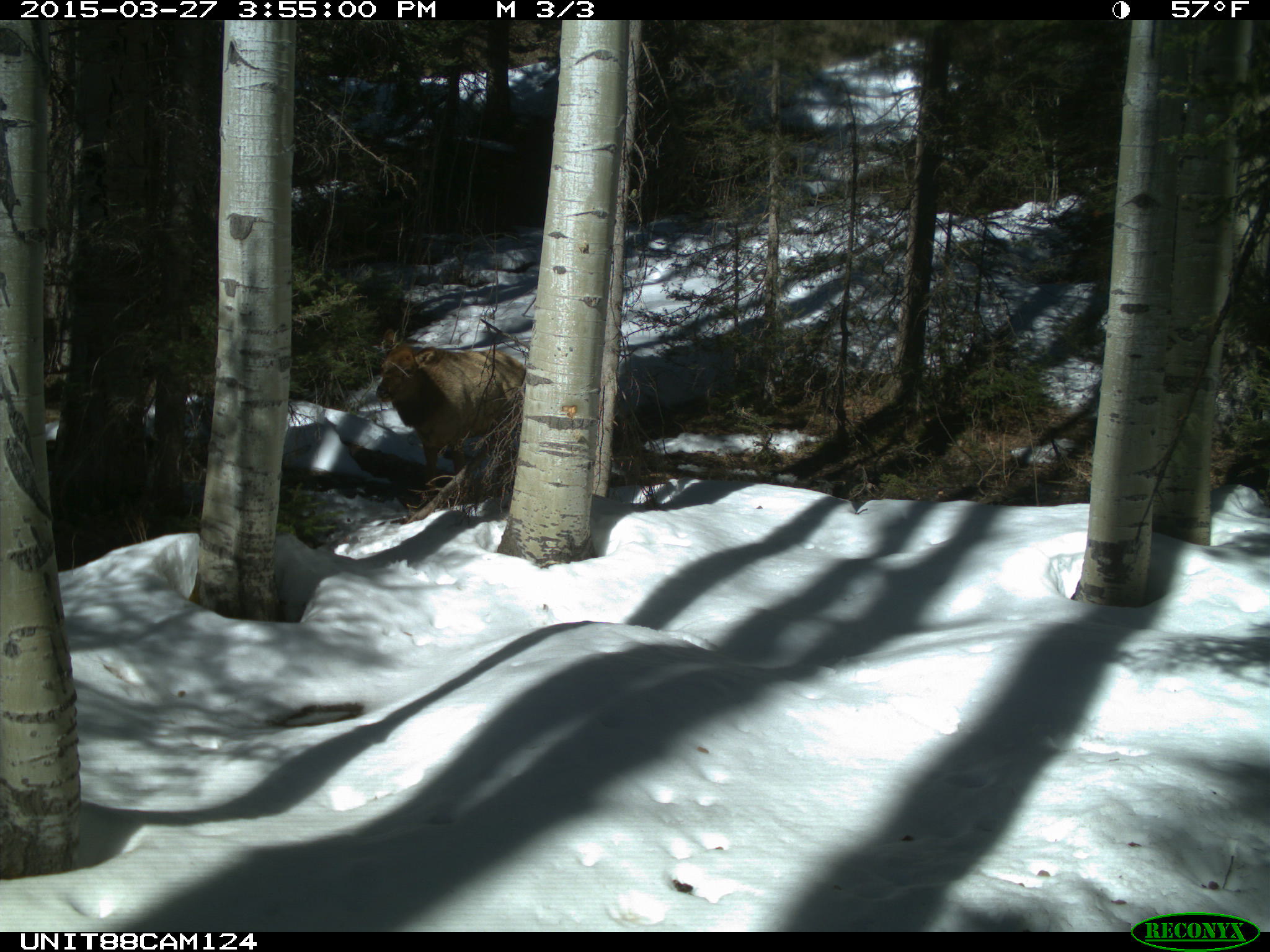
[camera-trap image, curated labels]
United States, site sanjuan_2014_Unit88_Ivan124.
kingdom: Animalia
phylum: Chordata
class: Mammalia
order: Artiodactyla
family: Cervidae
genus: Cervus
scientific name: Cervus elaphus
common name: red deer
Cervus elaphus (red deer).